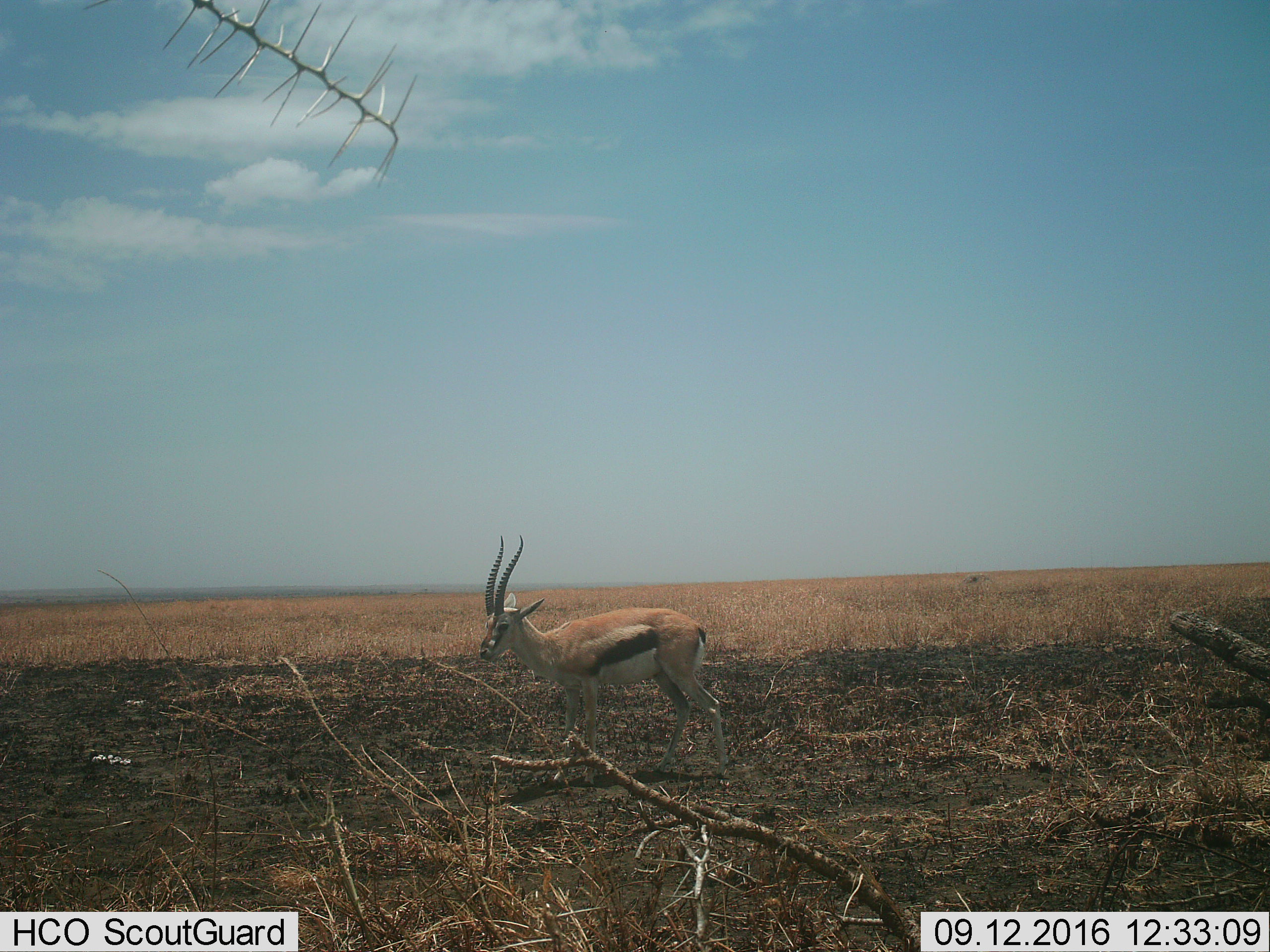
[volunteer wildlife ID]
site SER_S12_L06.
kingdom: Animalia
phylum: Chordata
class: Mammalia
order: Artiodactyla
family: Bovidae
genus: Eudorcas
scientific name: Eudorcas thomsonii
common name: thomson's gazelle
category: gazellethomsons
Gazellethomsons (thomson's gazelle) (Eudorcas thomsonii), count 1. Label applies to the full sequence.